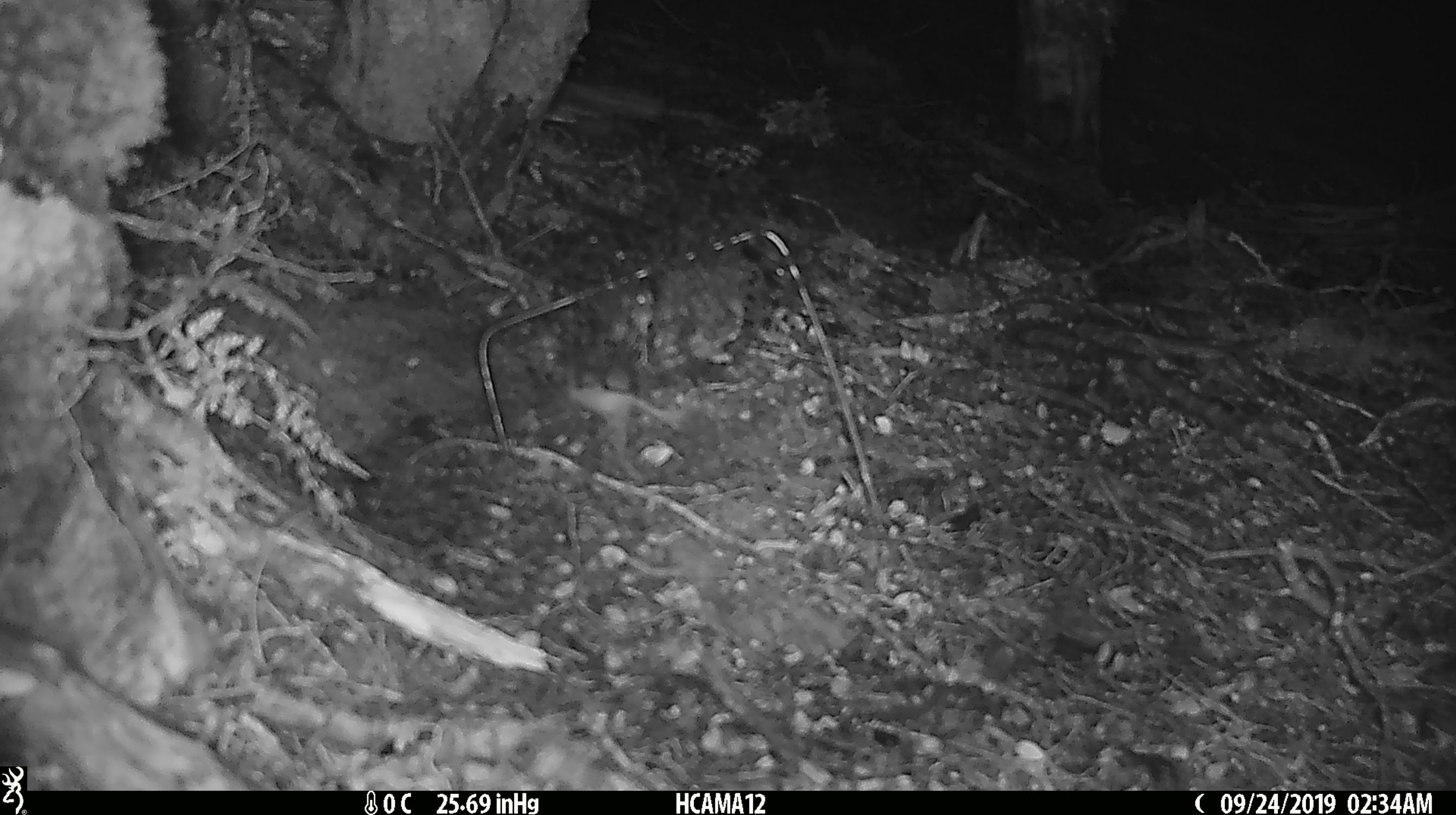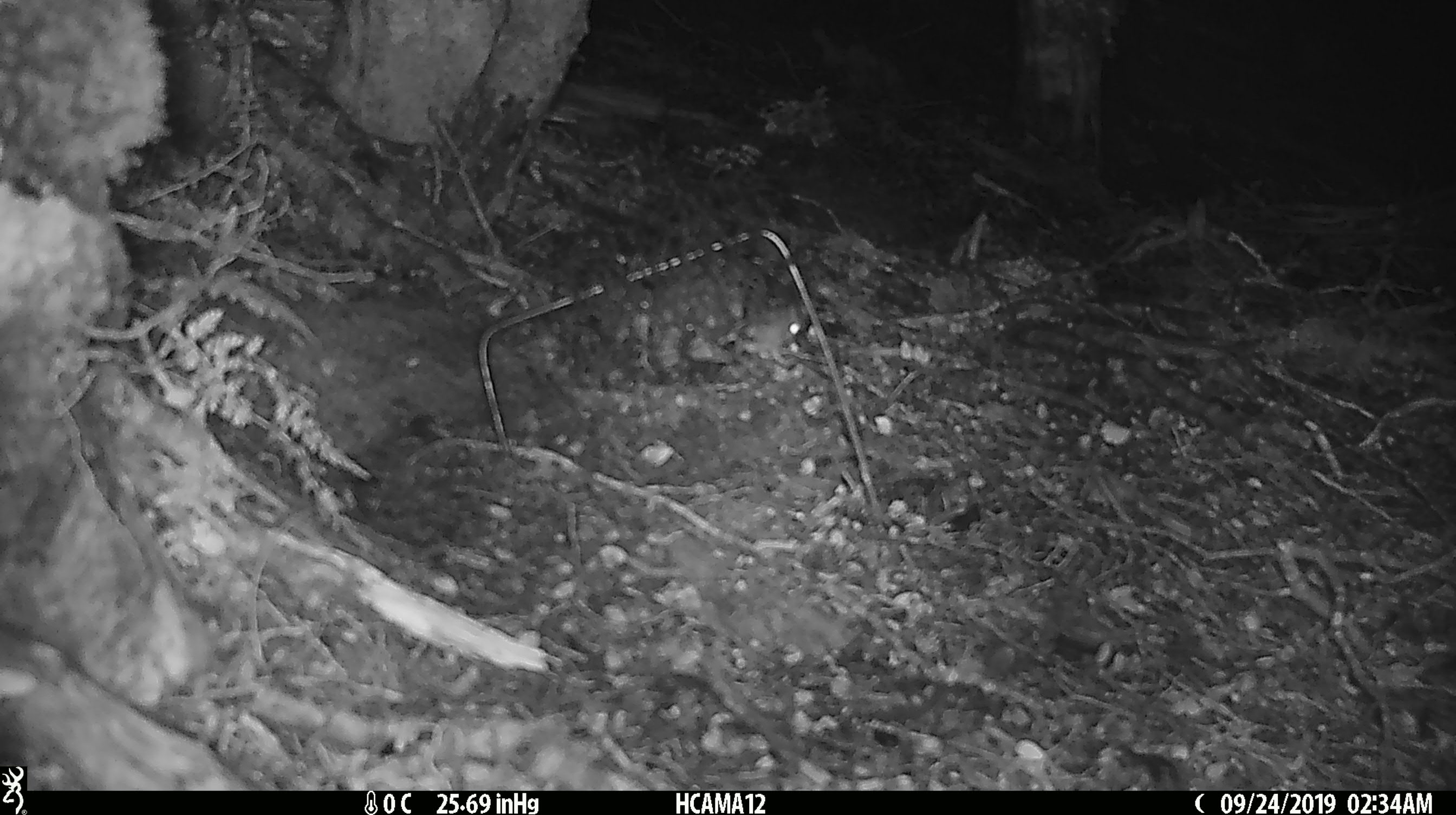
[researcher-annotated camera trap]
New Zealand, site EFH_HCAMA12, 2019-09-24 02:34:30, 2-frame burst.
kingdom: Animalia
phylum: Chordata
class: Mammalia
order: Rodentia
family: Muridae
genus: Mus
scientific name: Mus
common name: mouse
Mouse (Mus).